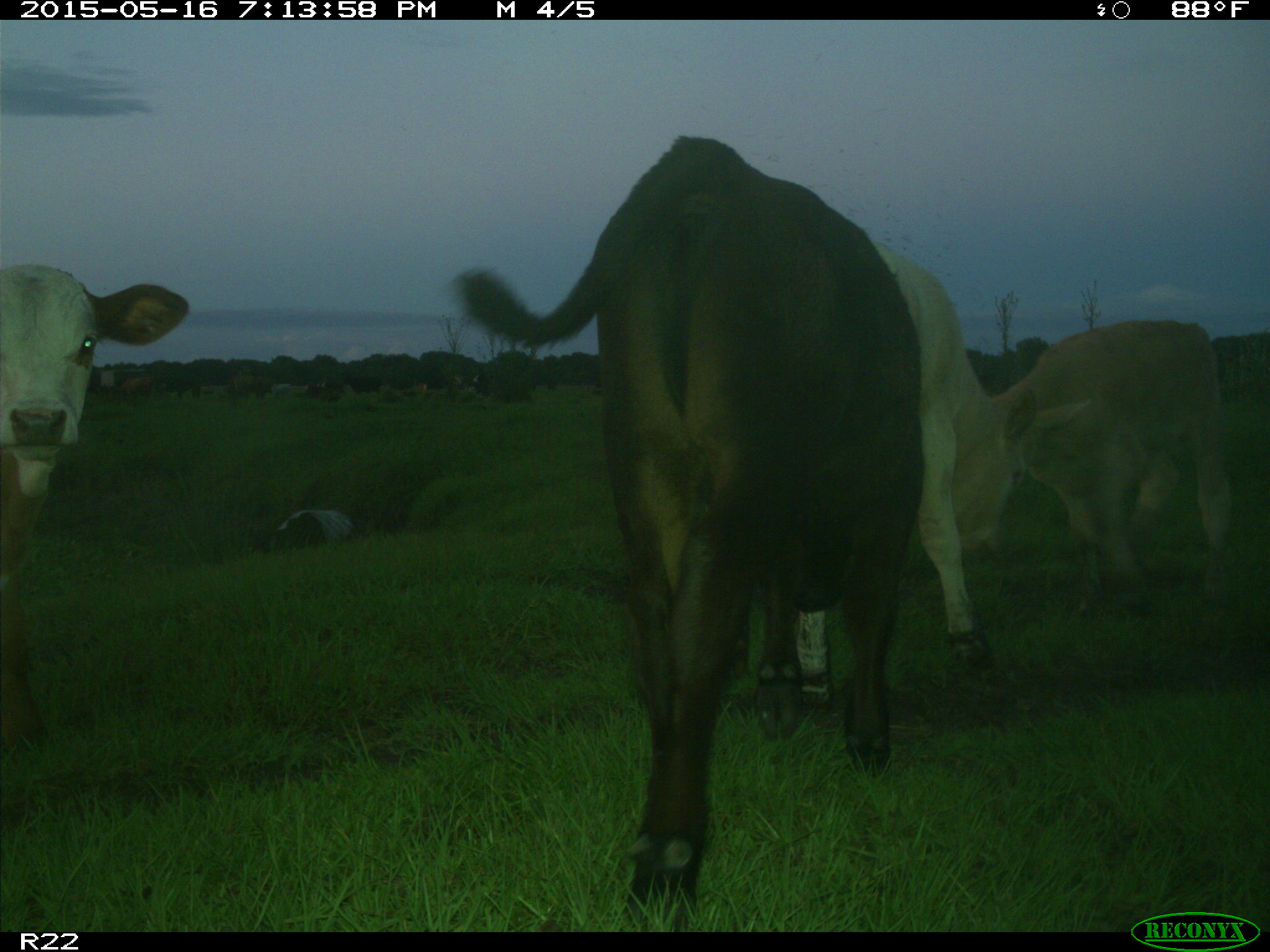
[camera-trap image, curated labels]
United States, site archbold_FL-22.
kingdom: Animalia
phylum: Chordata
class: Mammalia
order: Artiodactyla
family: Bovidae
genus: Bos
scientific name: Bos taurus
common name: domestic cow